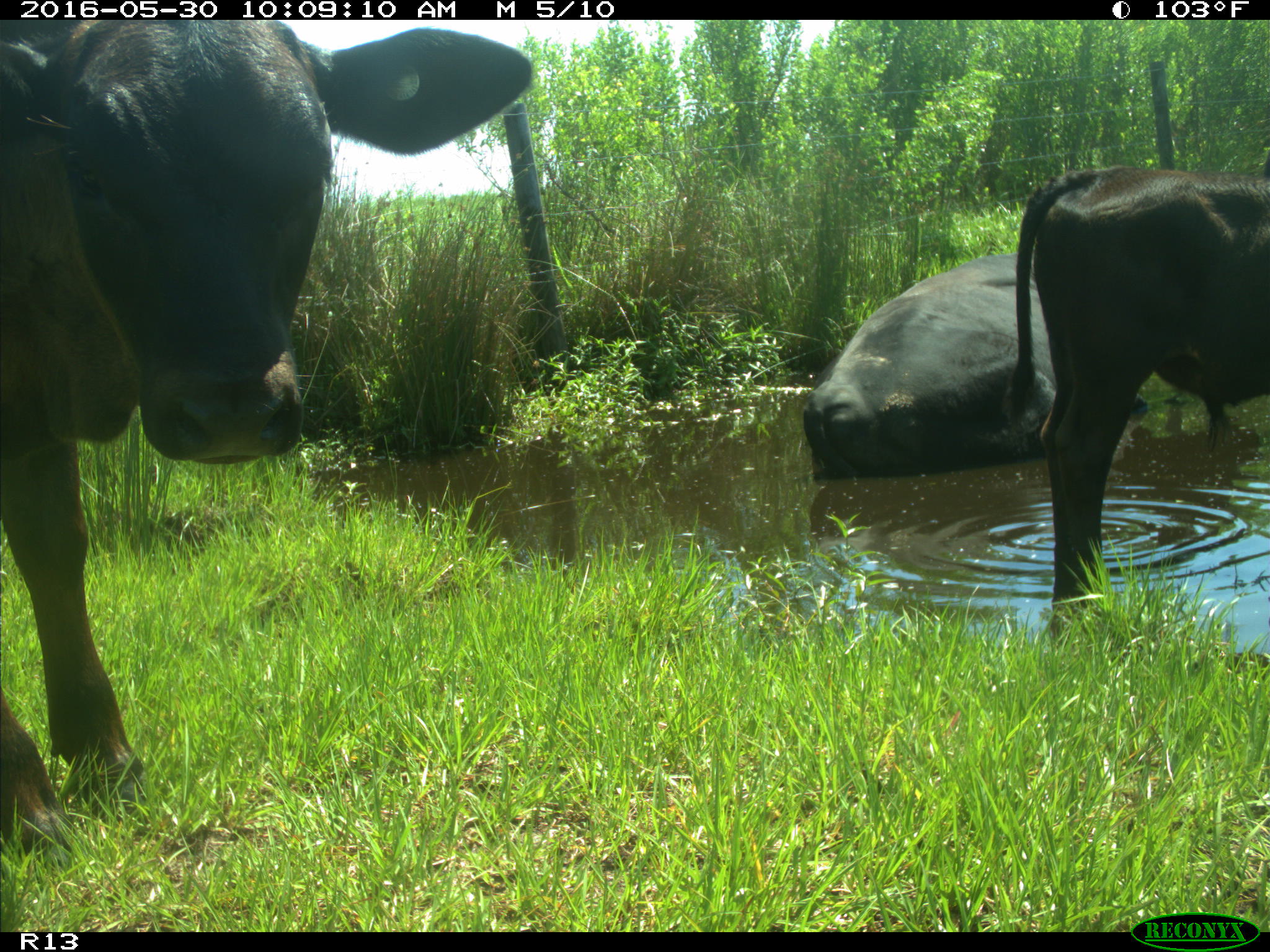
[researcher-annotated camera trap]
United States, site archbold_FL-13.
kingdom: Animalia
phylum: Chordata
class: Mammalia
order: Artiodactyla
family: Bovidae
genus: Bos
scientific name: Bos taurus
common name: domestic cow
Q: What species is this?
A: Bos taurus (domestic cow).